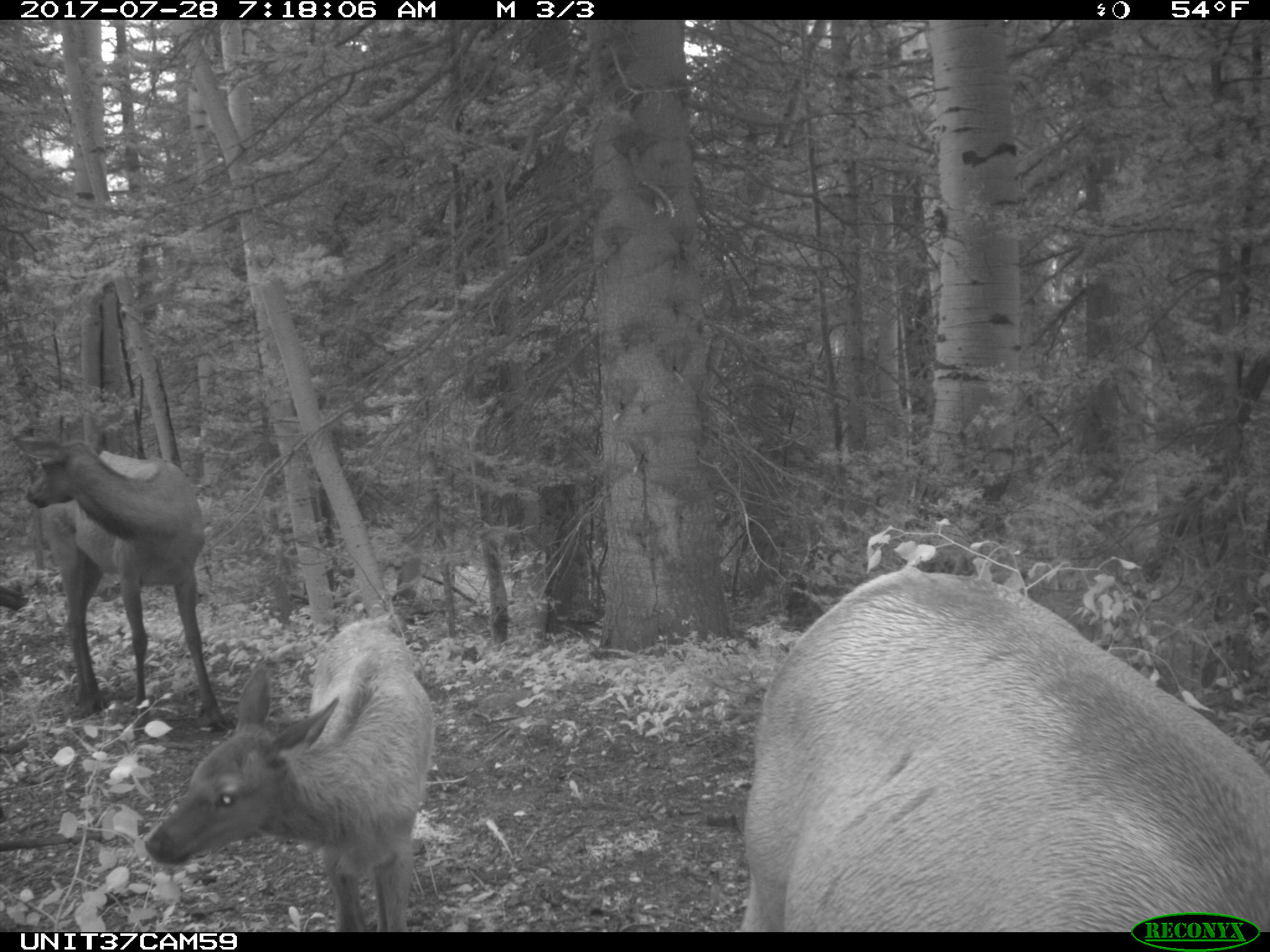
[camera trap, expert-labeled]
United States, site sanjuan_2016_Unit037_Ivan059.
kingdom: Animalia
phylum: Chordata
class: Mammalia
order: Artiodactyla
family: Cervidae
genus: Cervus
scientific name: Cervus elaphus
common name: red deer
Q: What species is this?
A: Cervus elaphus (red deer).